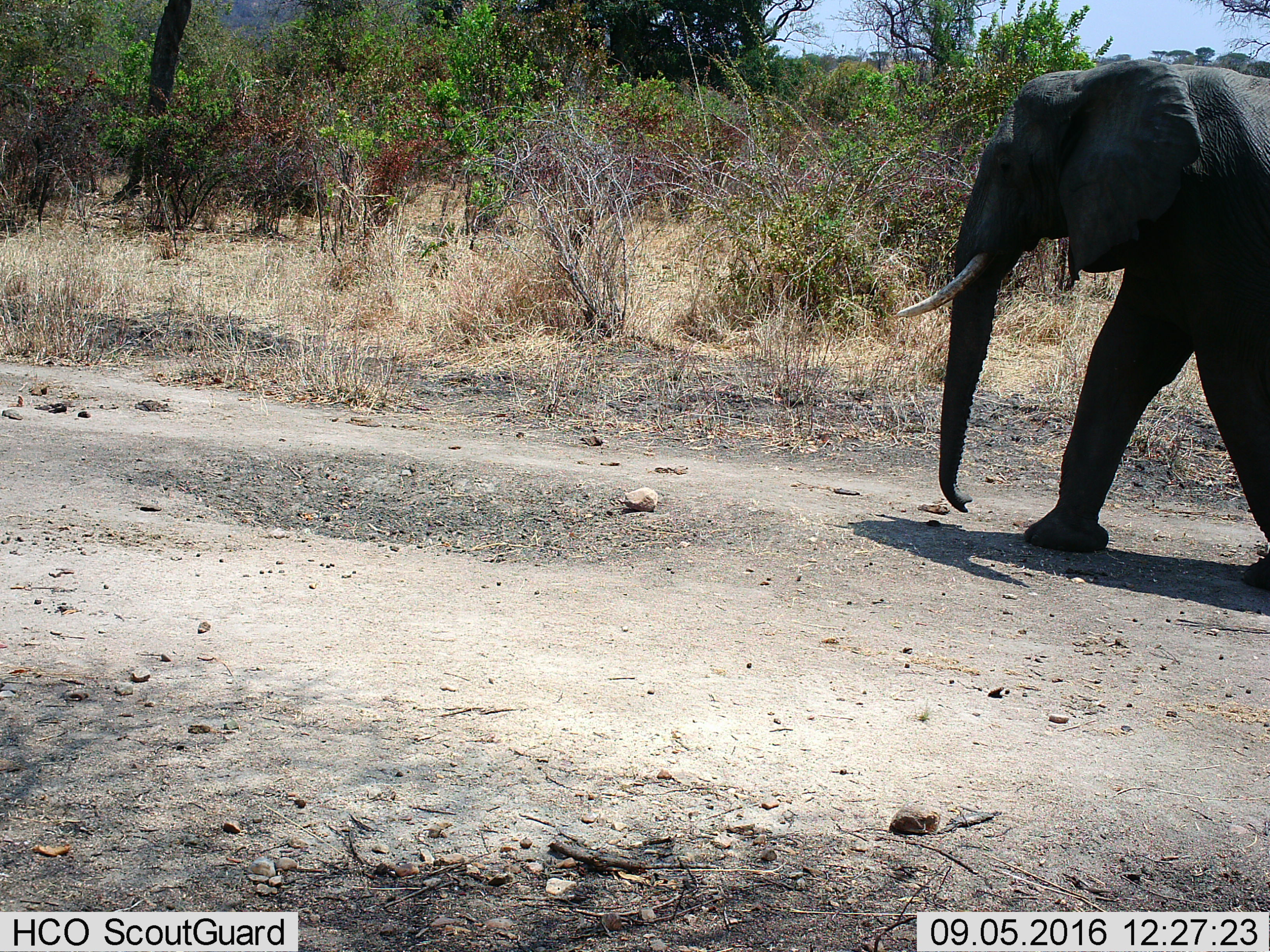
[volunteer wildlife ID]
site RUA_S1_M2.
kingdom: Animalia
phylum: Chordata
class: Mammalia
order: Proboscidea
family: Elephantidae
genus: Loxodonta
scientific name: Loxodonta africana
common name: african bush elephant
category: elephant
Elephant (african bush elephant) (Loxodonta africana), count 1. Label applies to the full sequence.